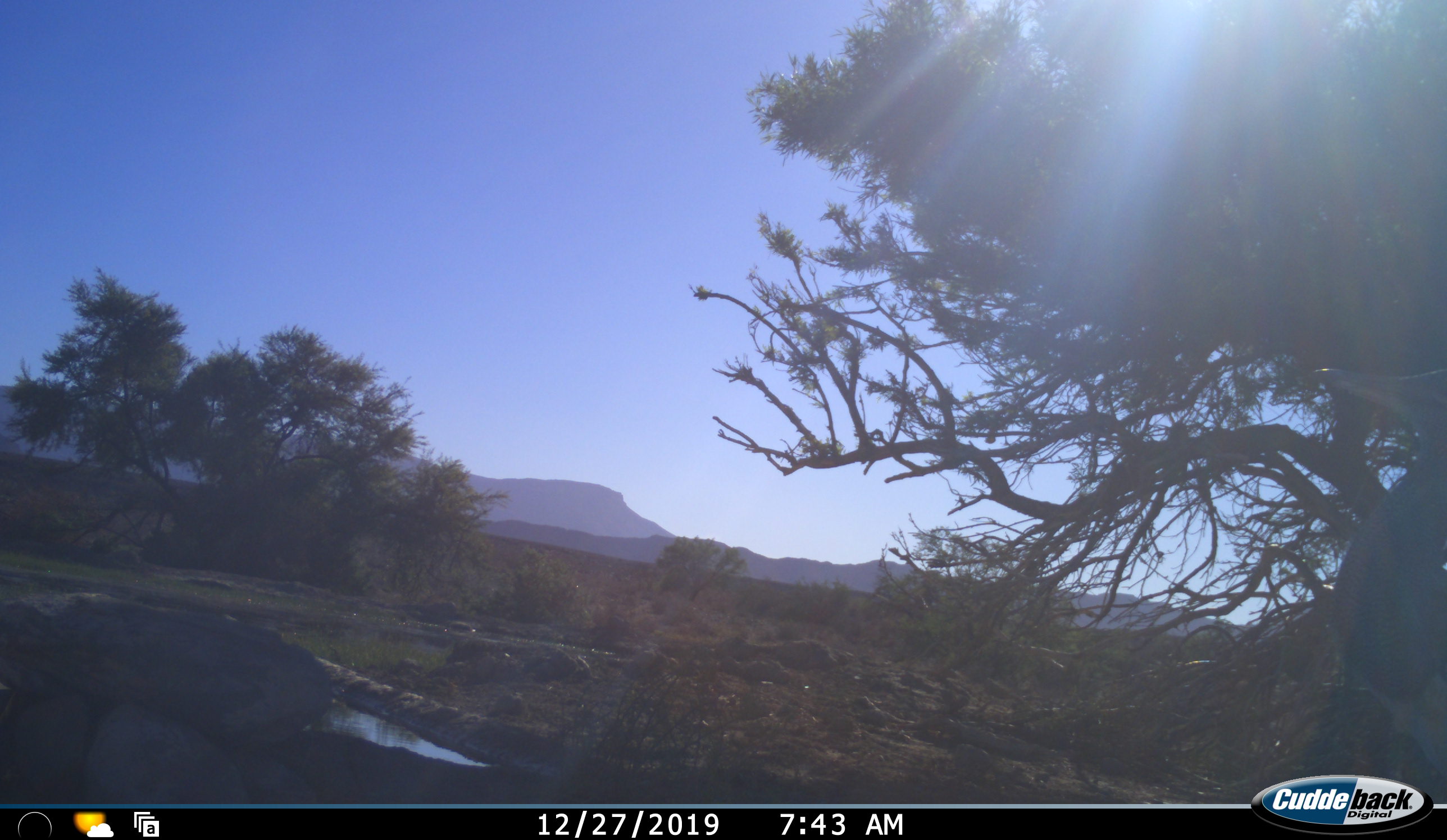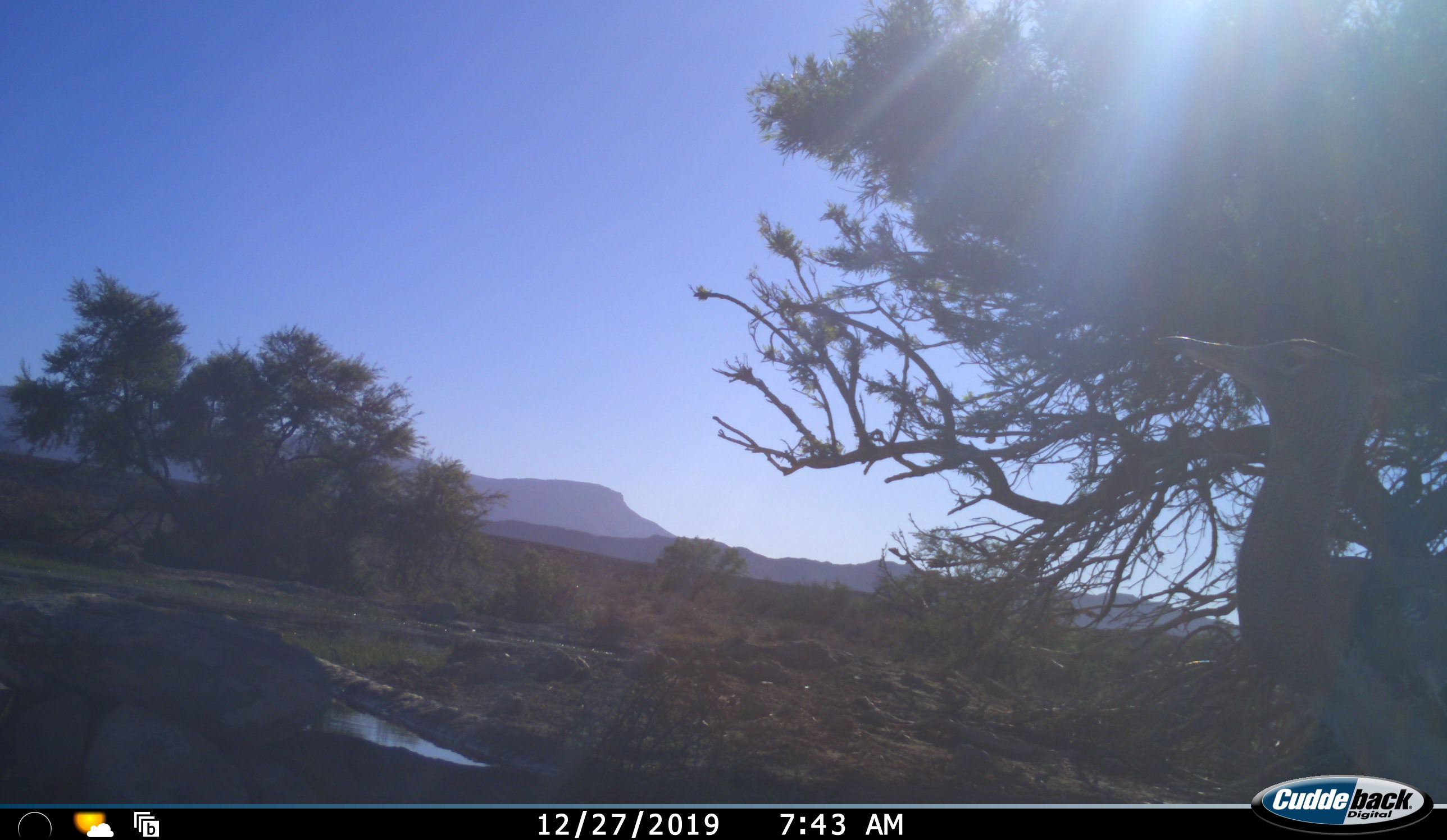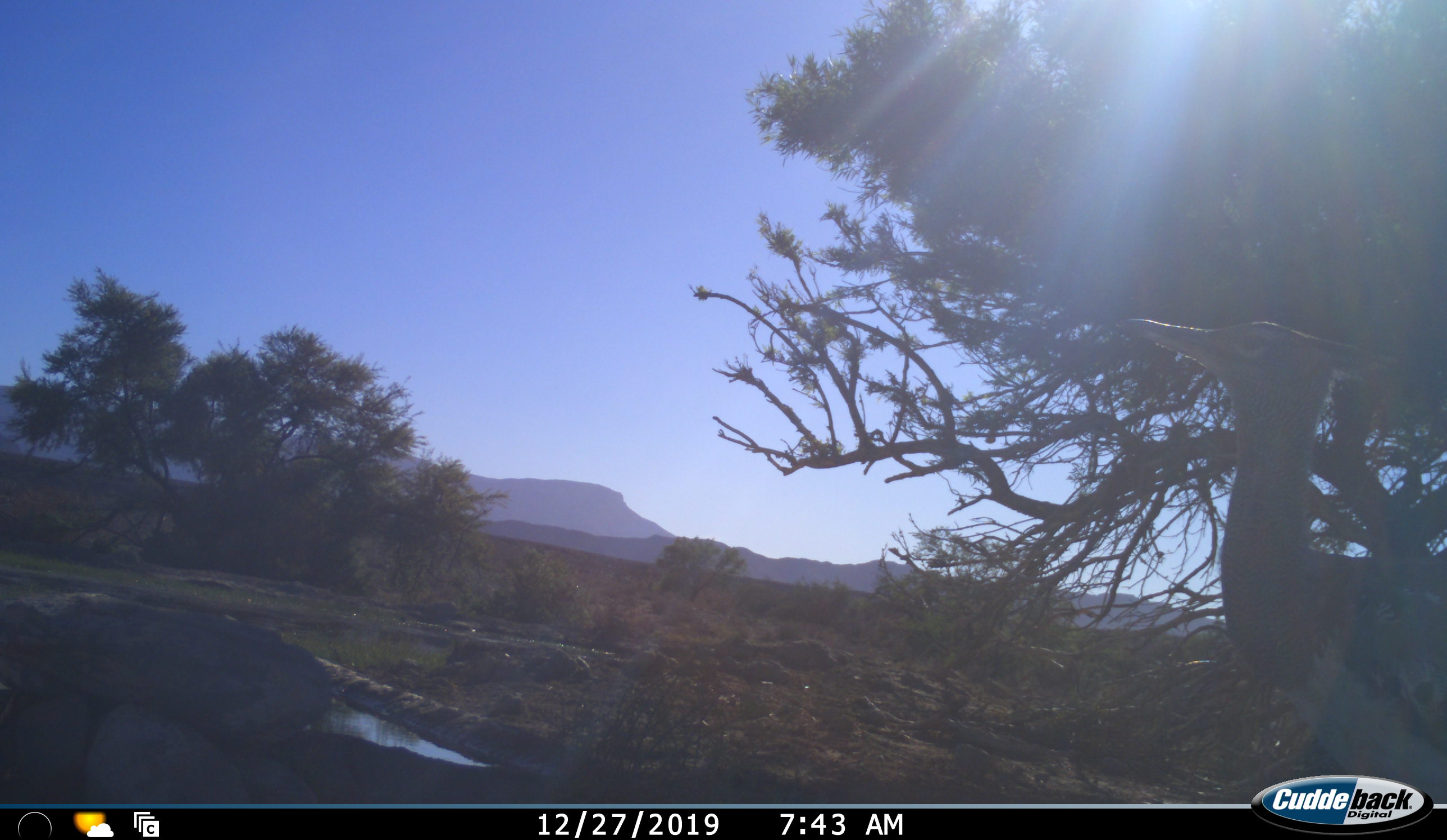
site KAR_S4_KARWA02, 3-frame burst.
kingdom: Animalia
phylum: Chordata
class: Aves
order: Otidiformes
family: Otididae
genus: Ardeotis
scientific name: Ardeotis kori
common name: kori bustard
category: bustardkori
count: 1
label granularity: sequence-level